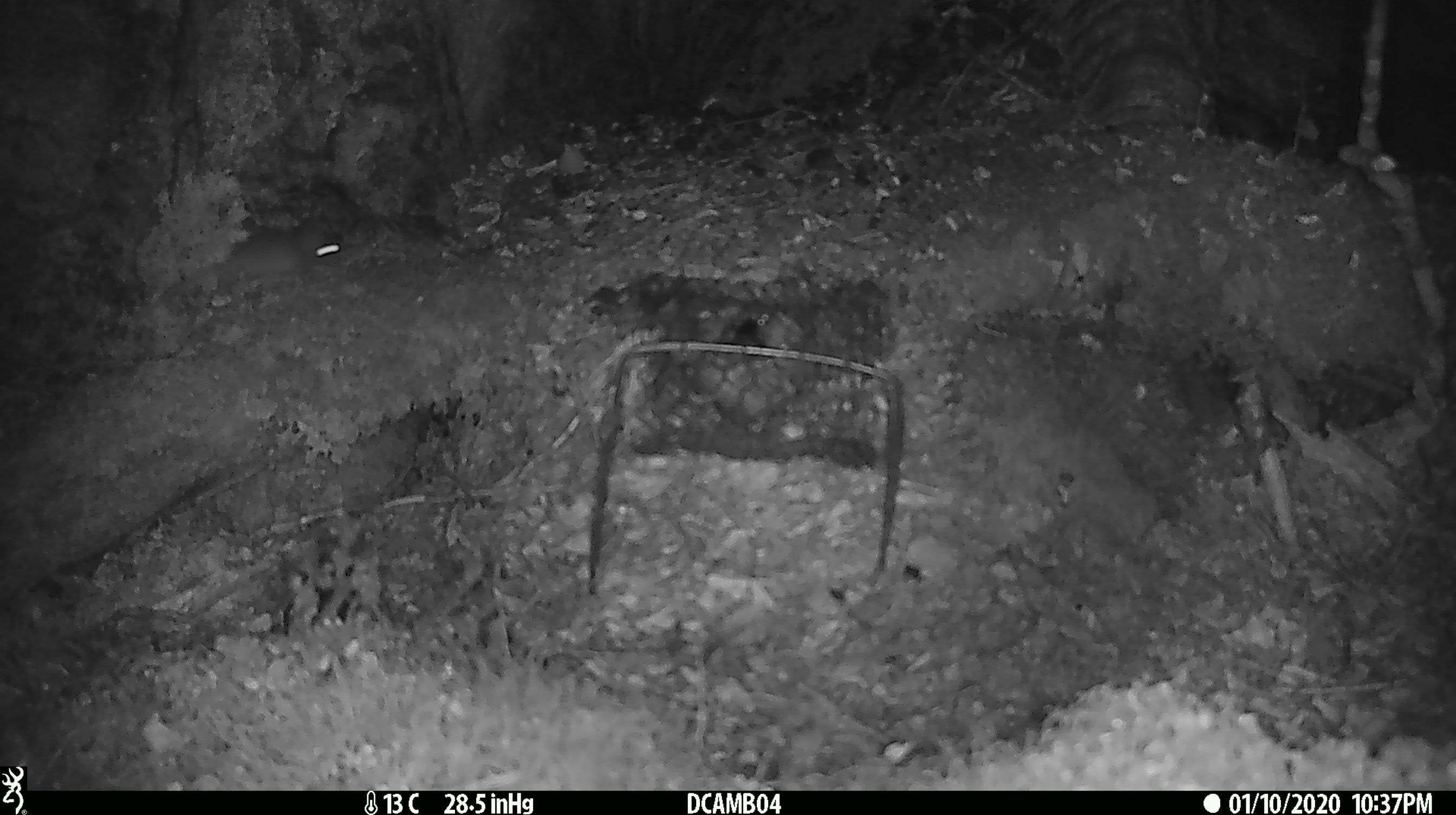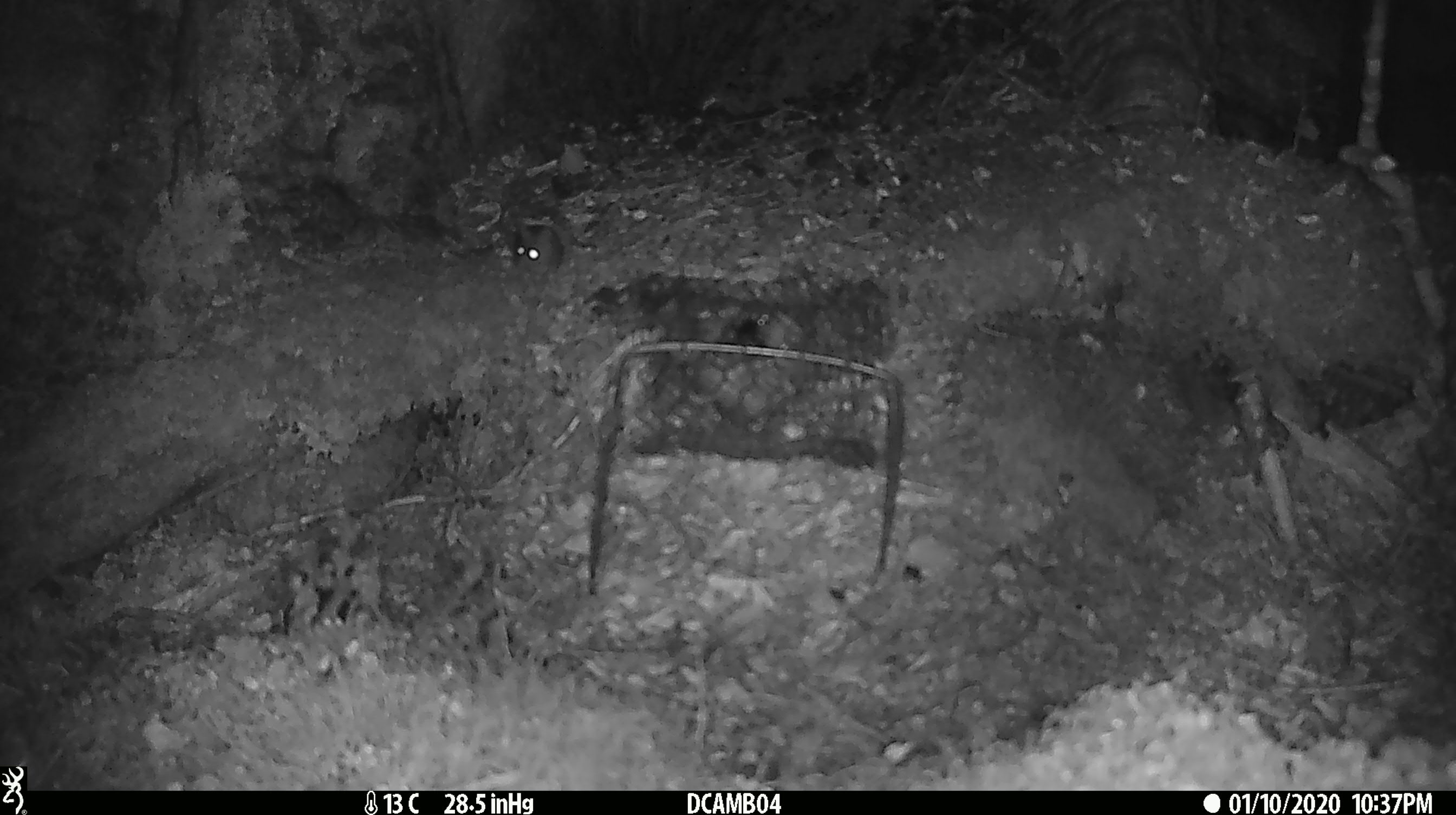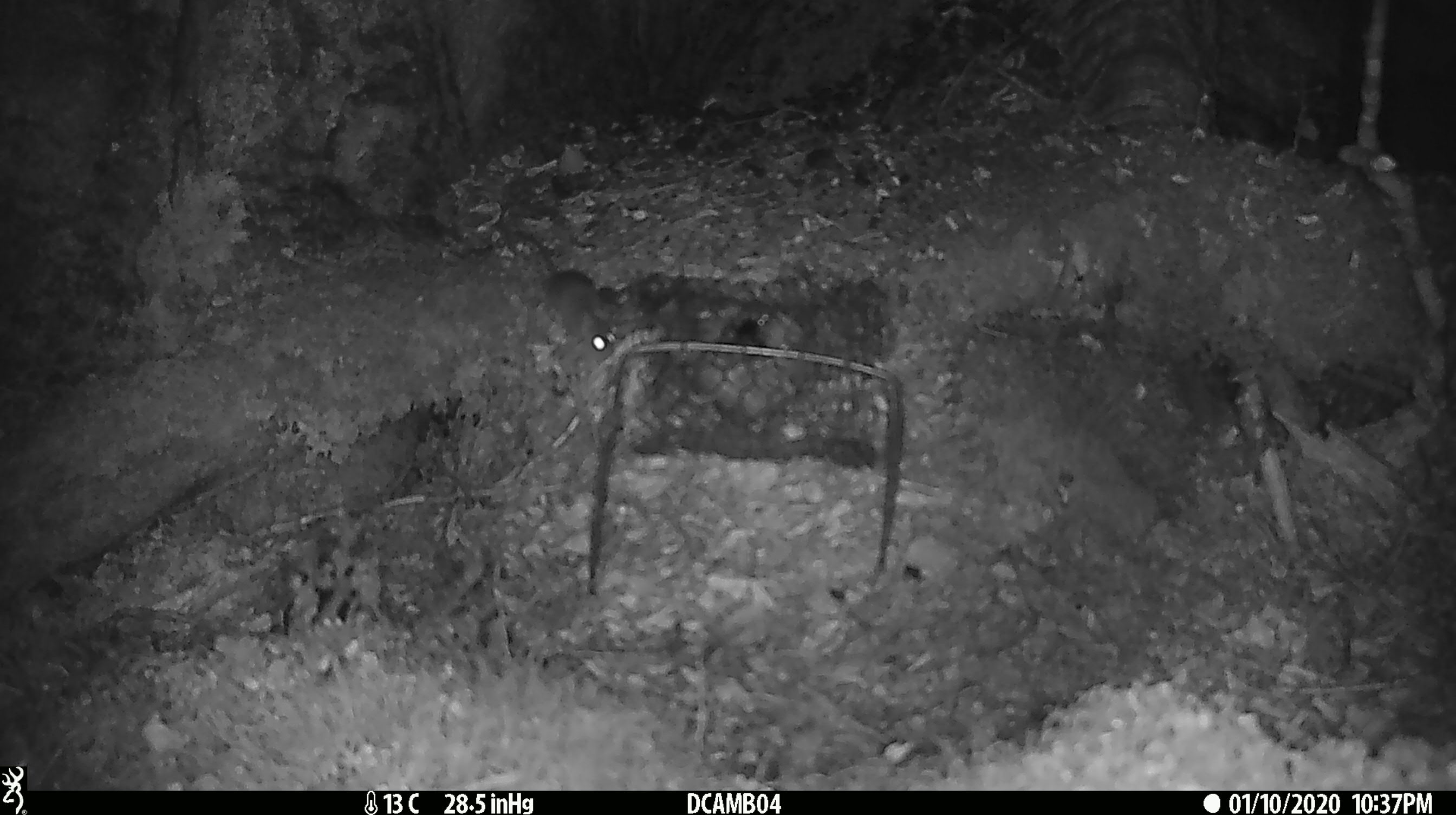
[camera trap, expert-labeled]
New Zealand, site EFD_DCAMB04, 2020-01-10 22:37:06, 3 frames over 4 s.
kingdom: Animalia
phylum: Chordata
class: Mammalia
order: Rodentia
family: Muridae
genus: Mus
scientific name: Mus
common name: mouse